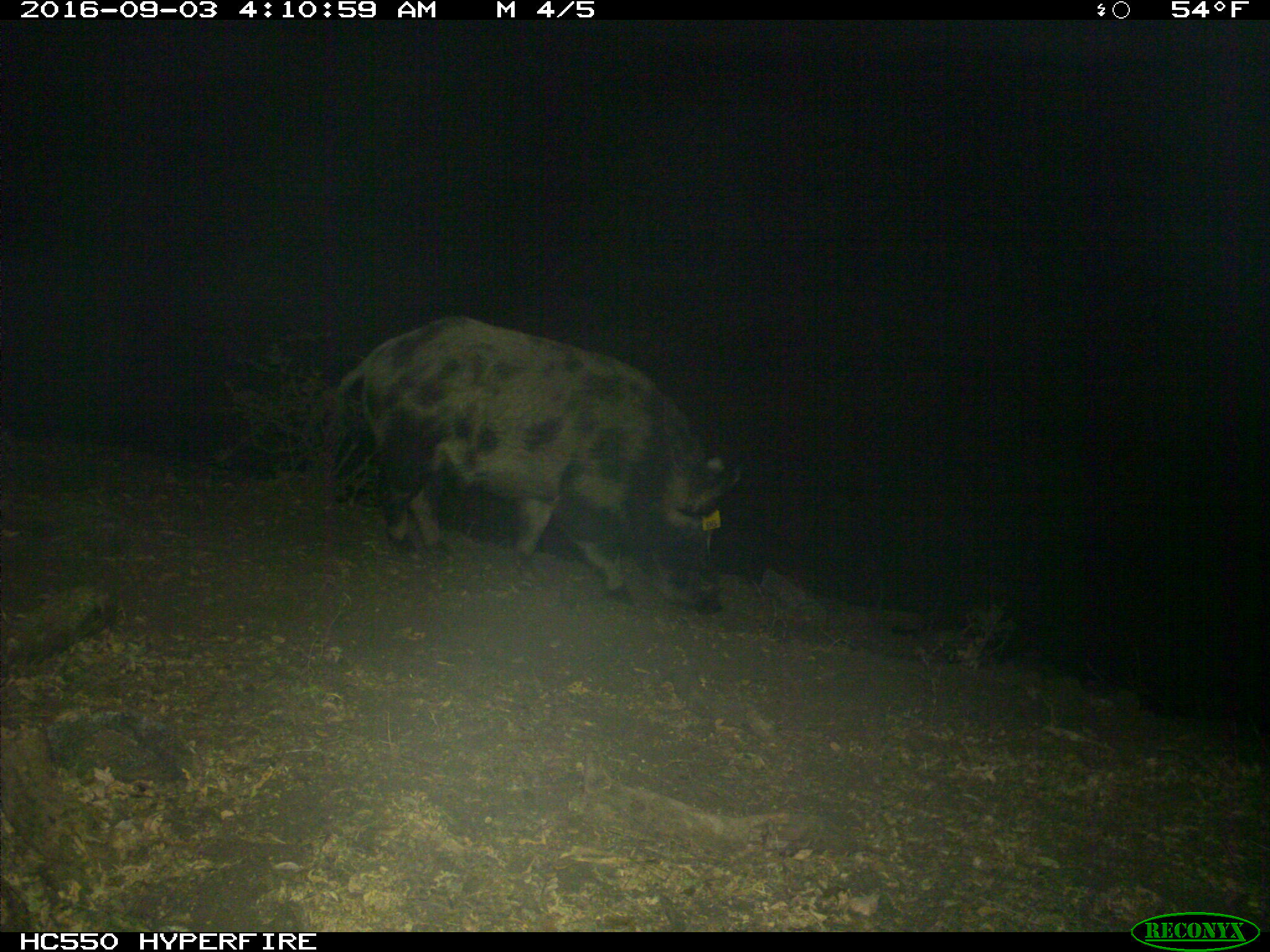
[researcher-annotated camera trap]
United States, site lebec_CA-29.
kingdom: Animalia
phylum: Chordata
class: Mammalia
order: Artiodactyla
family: Suidae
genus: Sus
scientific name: Sus scrofa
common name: wild boar